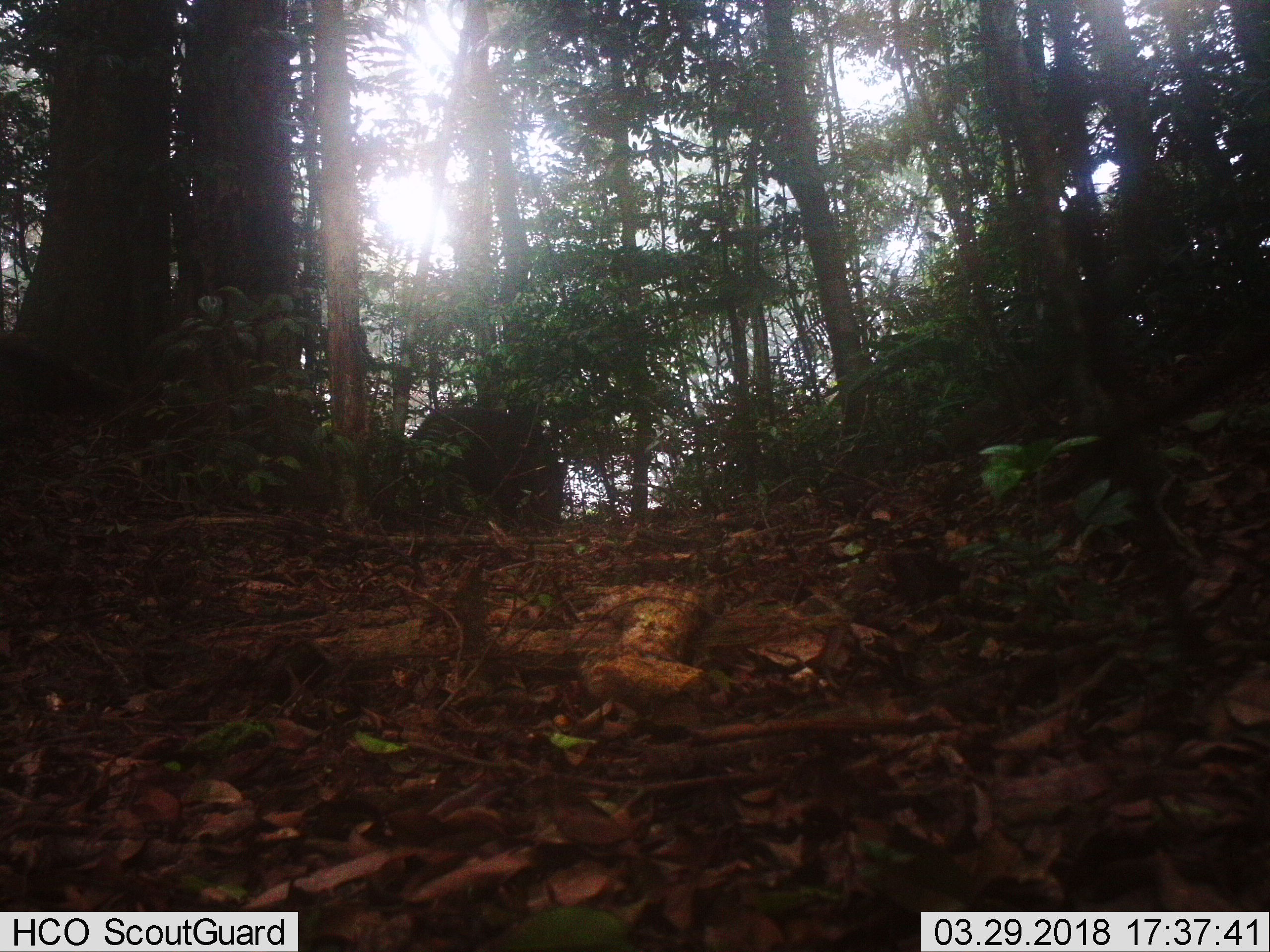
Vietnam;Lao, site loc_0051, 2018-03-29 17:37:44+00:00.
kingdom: Animalia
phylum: Chordata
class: Mammalia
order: Artiodactyla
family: Suidae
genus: Sus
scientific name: Sus scrofa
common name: eurasian wild pig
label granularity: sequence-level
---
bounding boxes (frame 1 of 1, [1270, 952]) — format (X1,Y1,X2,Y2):
eurasian wild pig: (407,405,563,536)